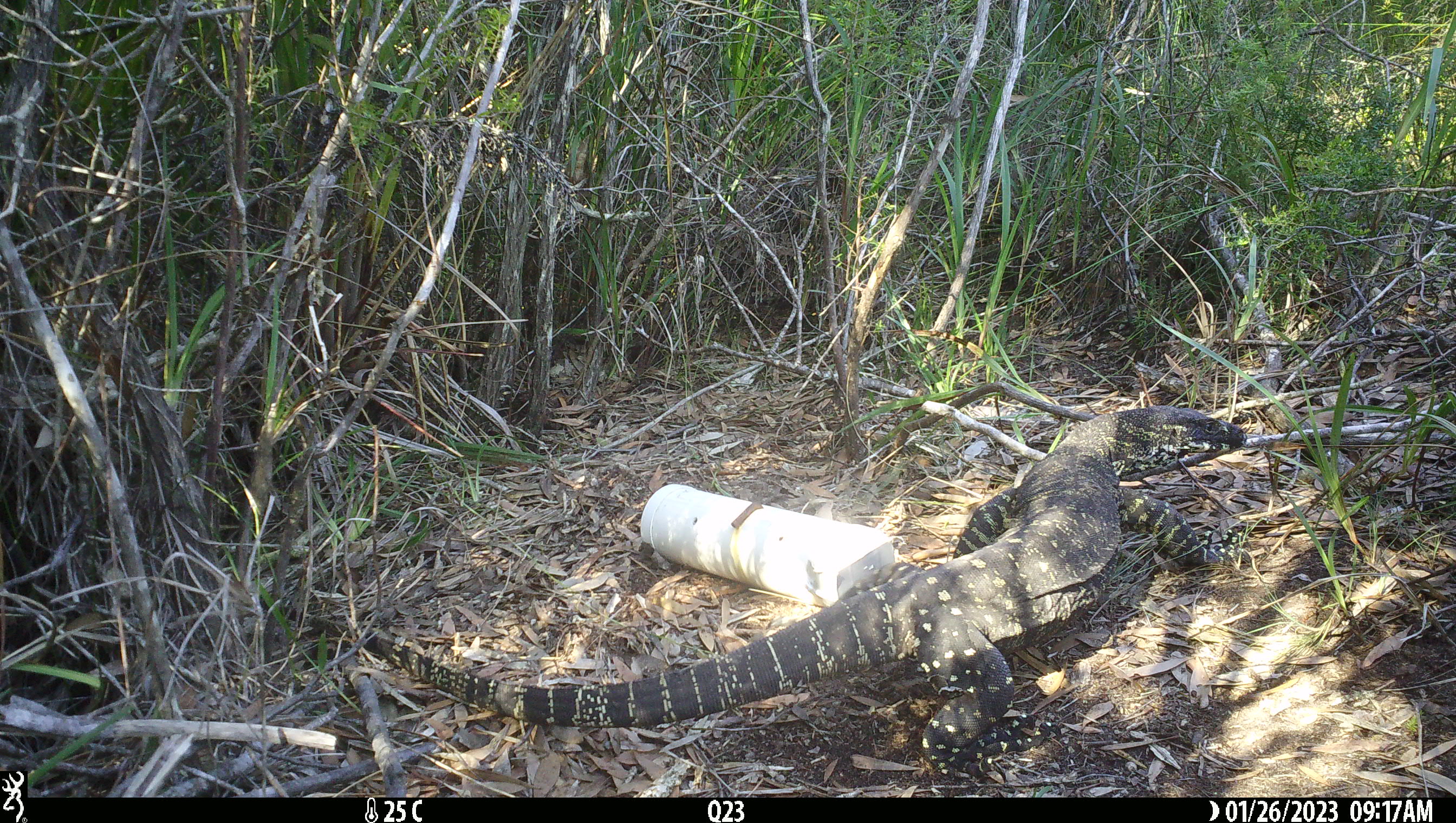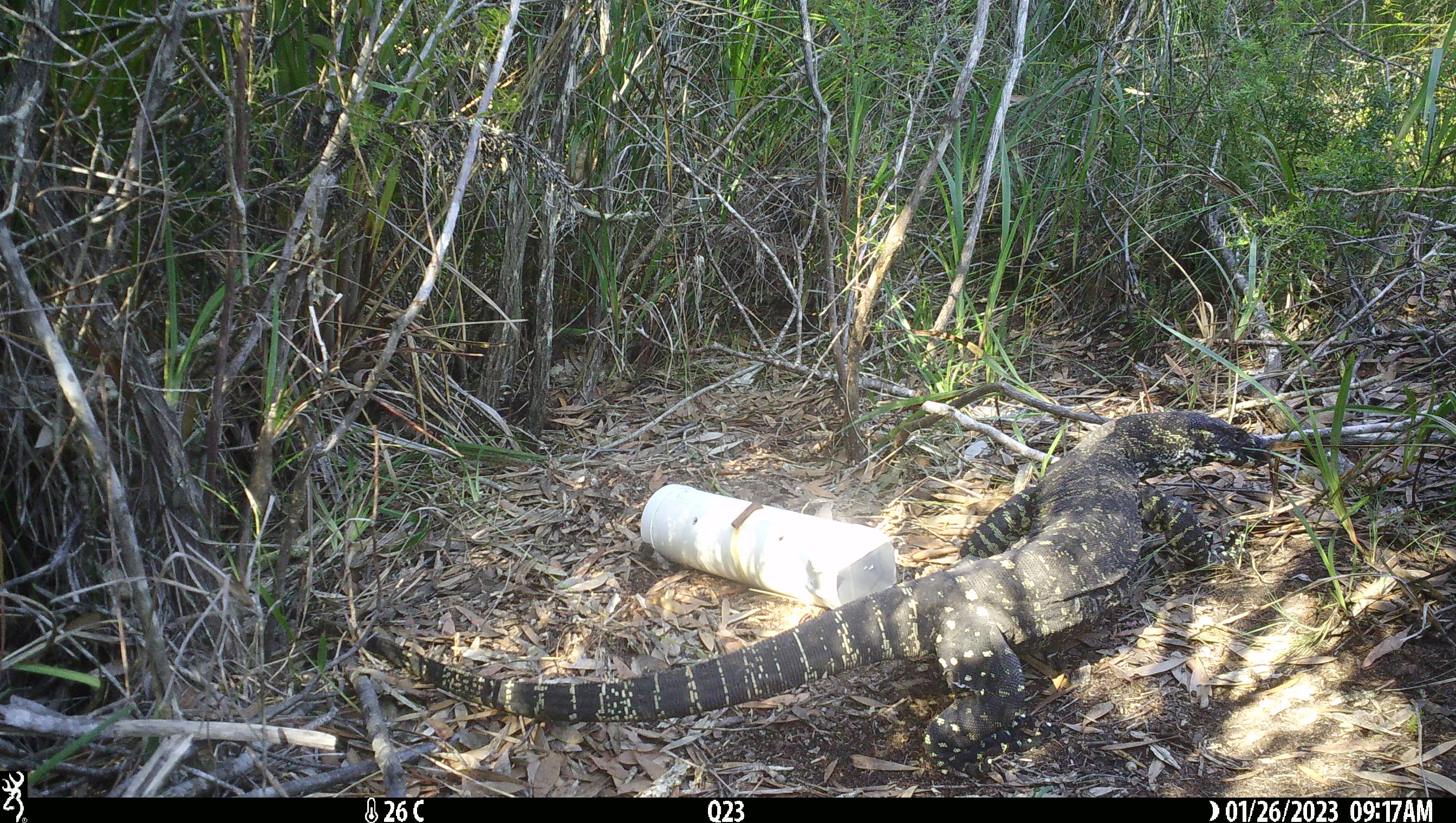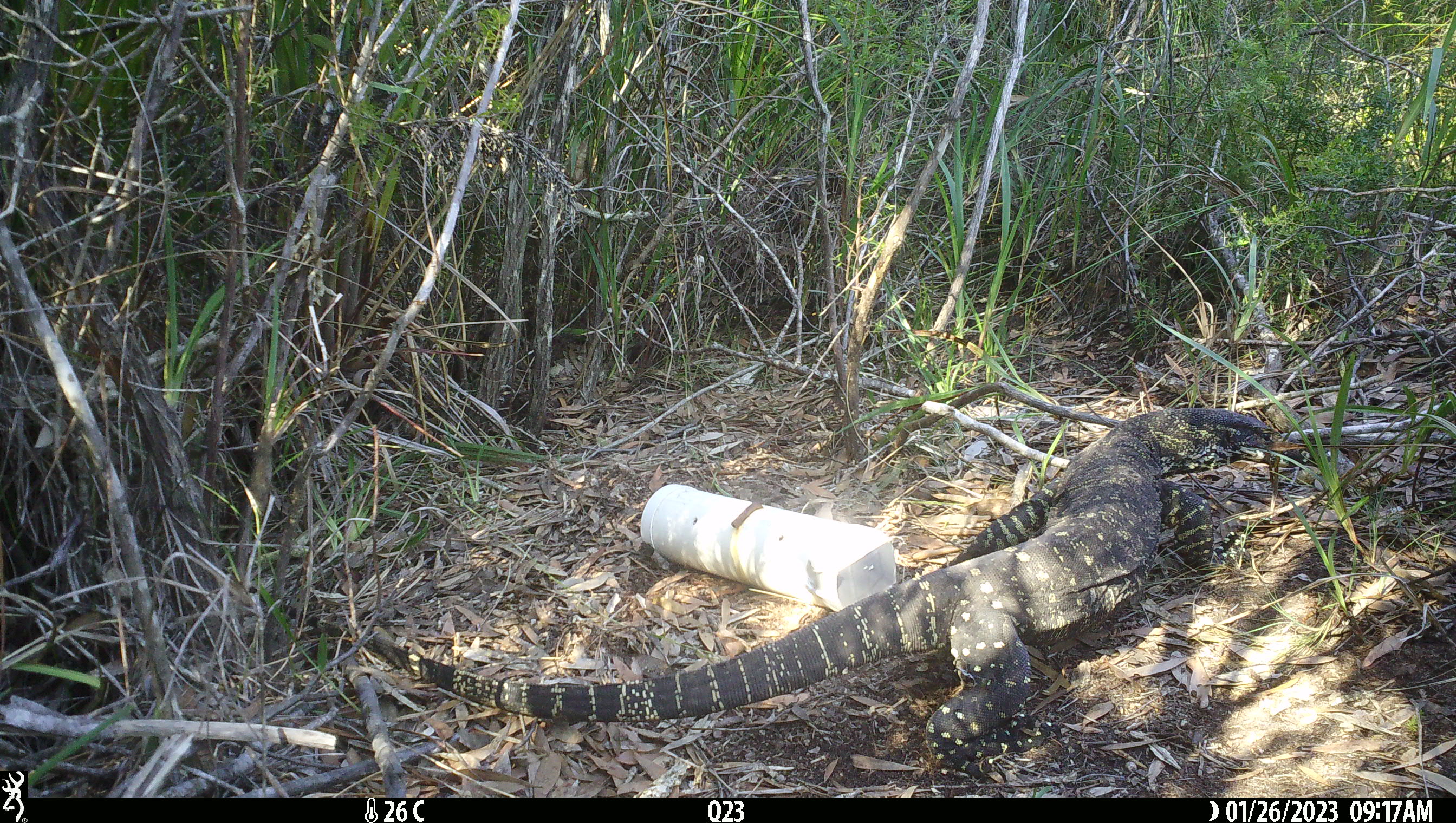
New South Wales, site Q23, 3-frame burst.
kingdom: Animalia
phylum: Chordata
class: Reptilia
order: Squamata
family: Varanidae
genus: Varanus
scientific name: Varanus varius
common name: lace monitor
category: goanna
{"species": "goanna (lace monitor) (Varanus varius)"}